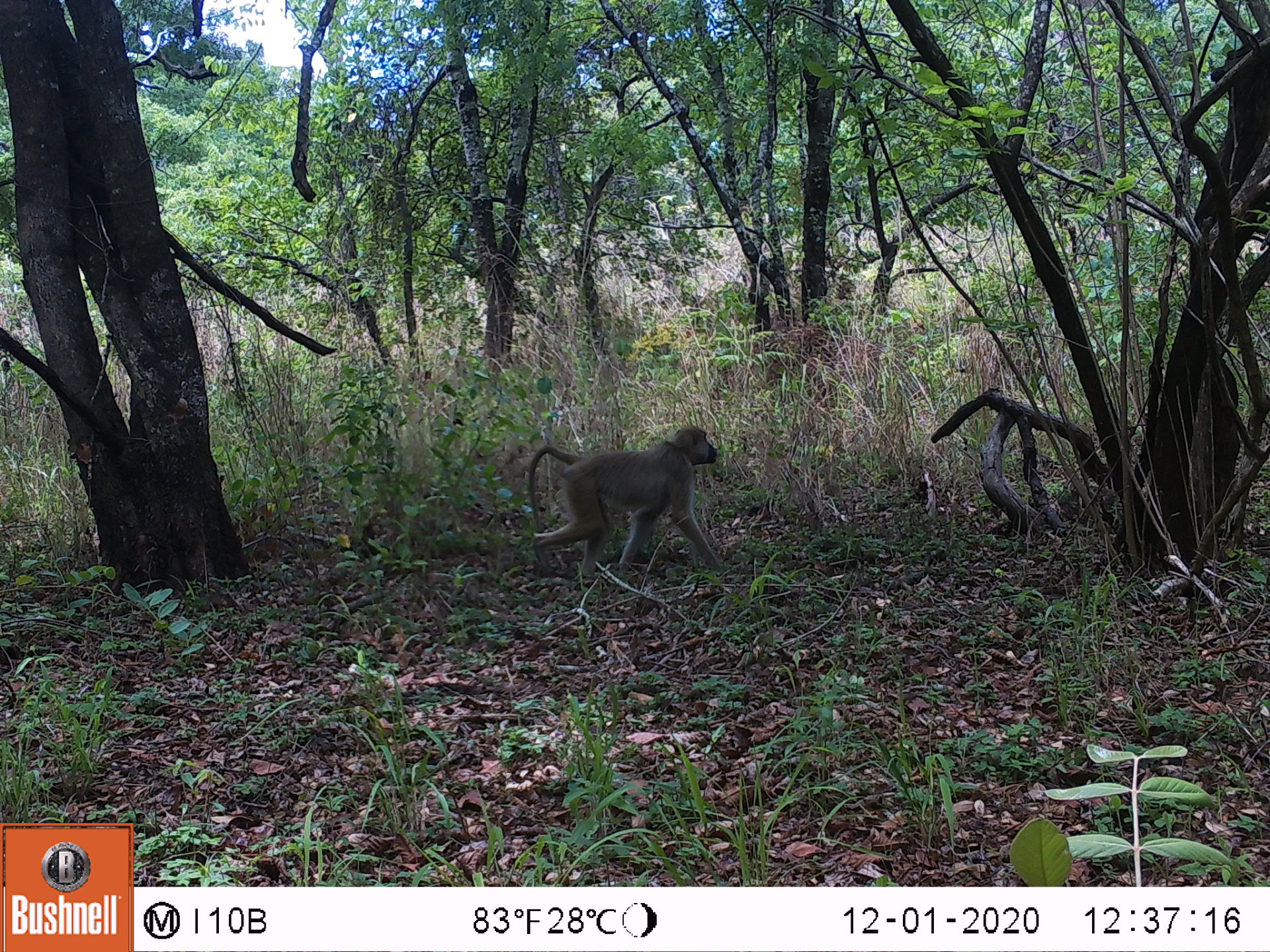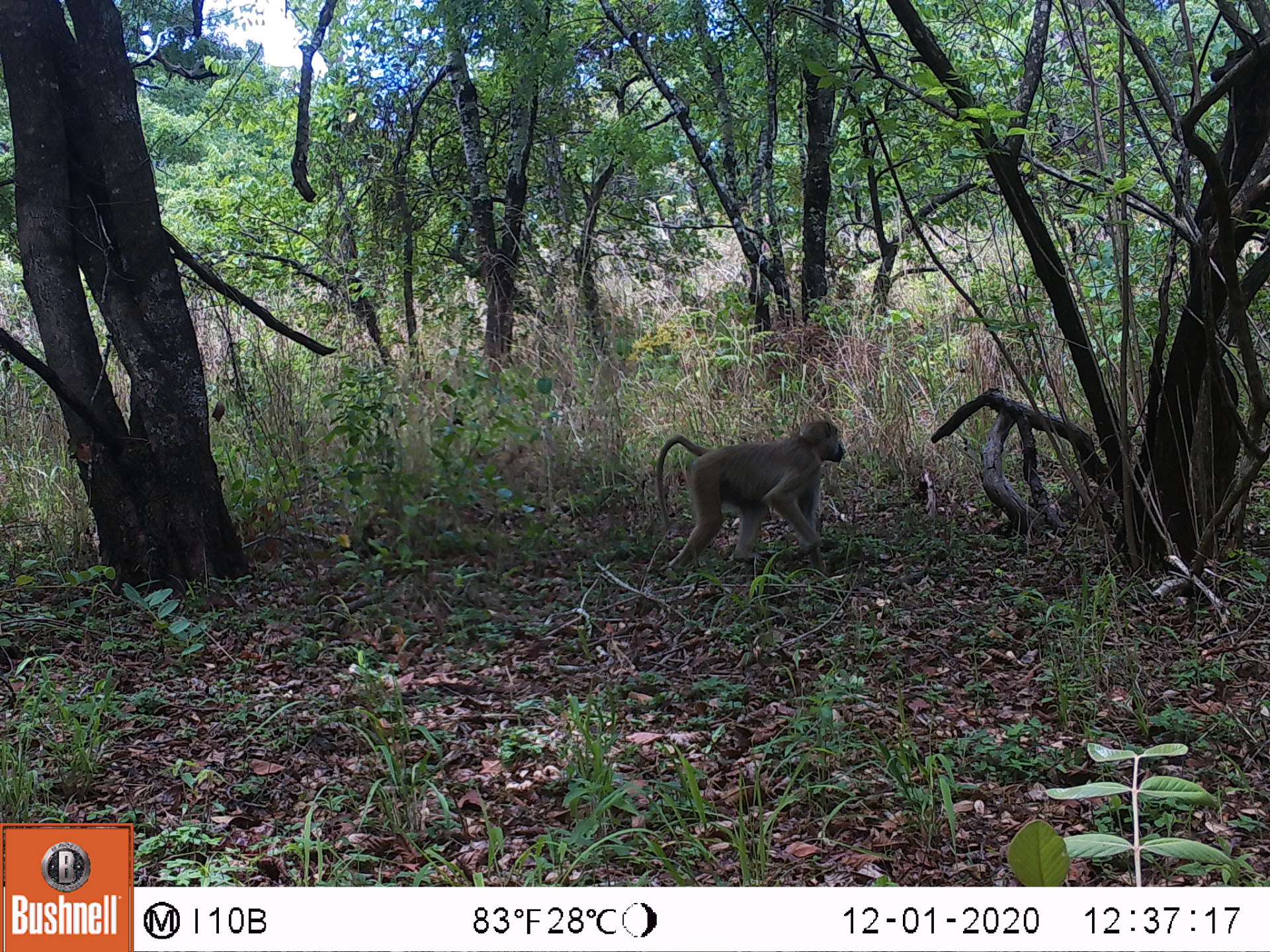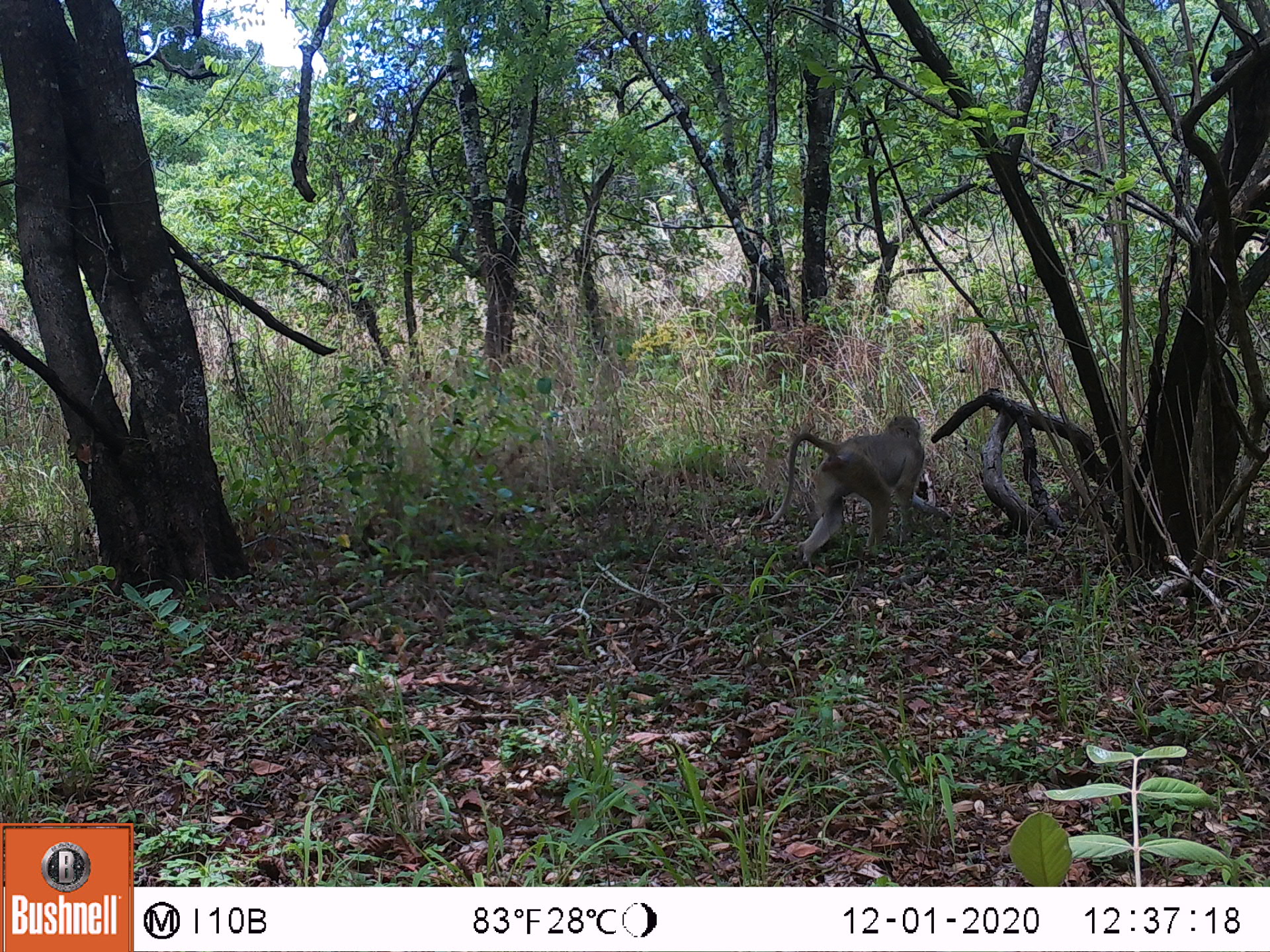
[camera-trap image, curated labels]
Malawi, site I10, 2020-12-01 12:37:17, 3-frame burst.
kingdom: Animalia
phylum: Chordata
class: Mammalia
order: Primates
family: Cercopithecidae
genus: Papio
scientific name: Papio cynocephalus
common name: yellow baboon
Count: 1.